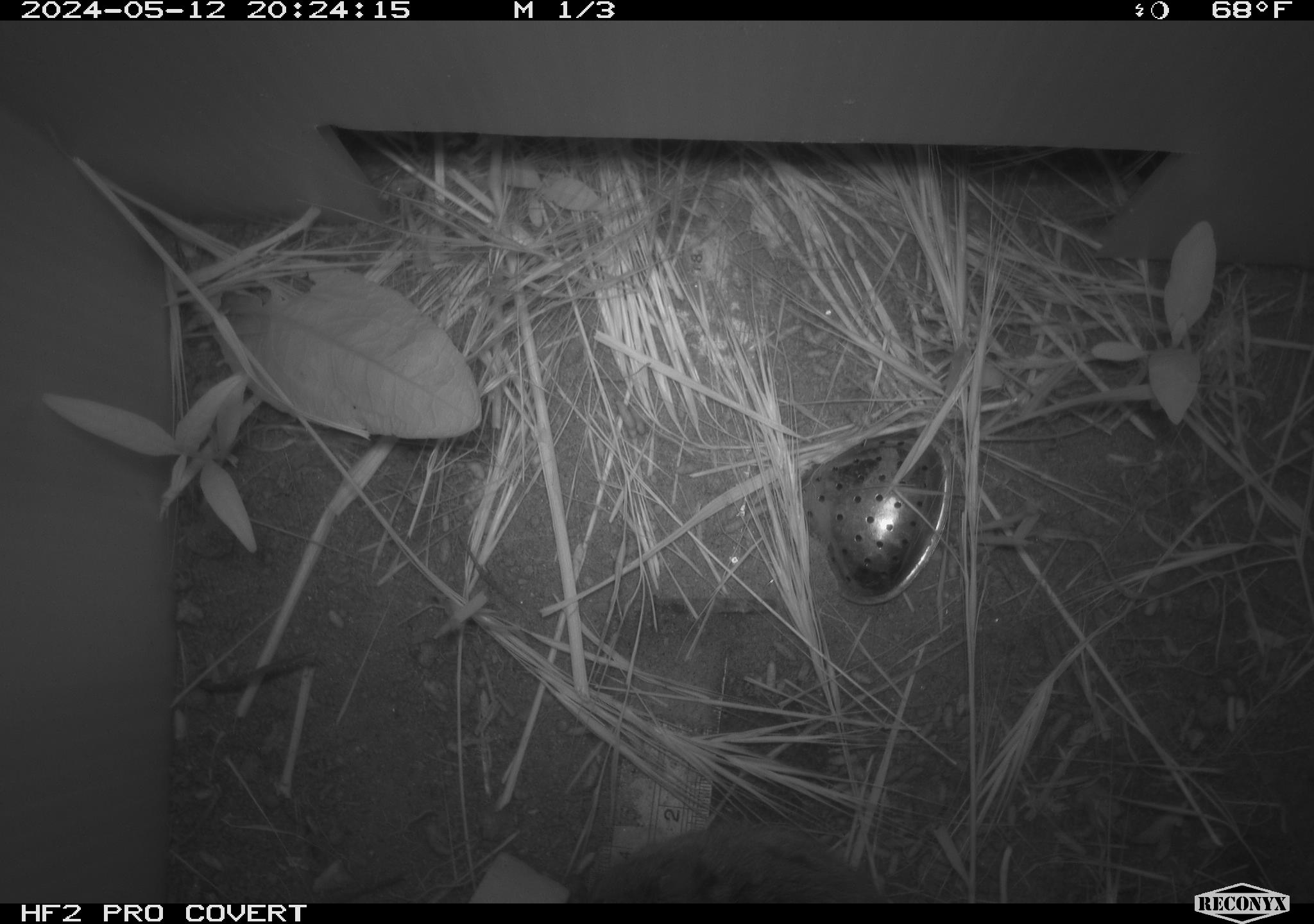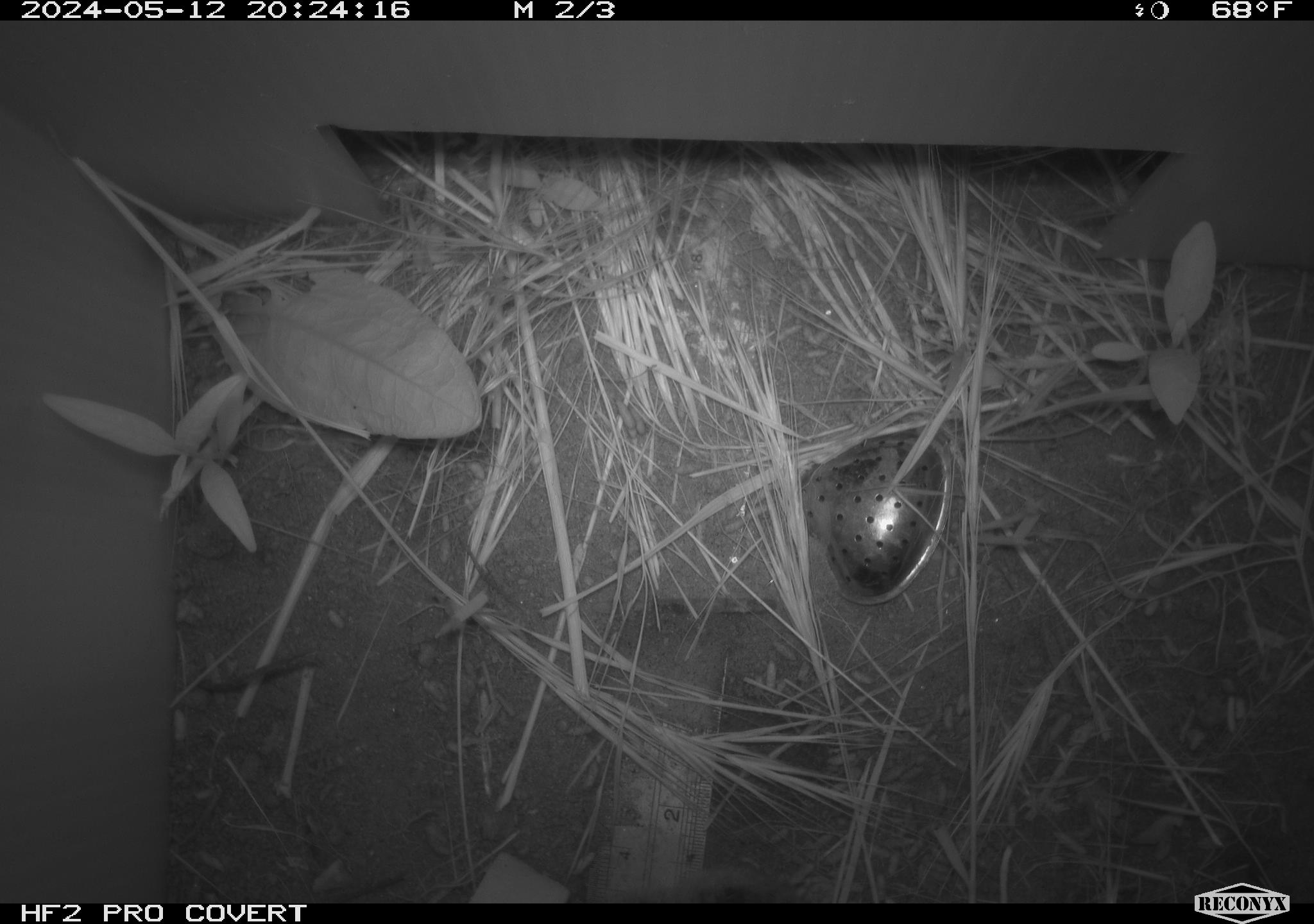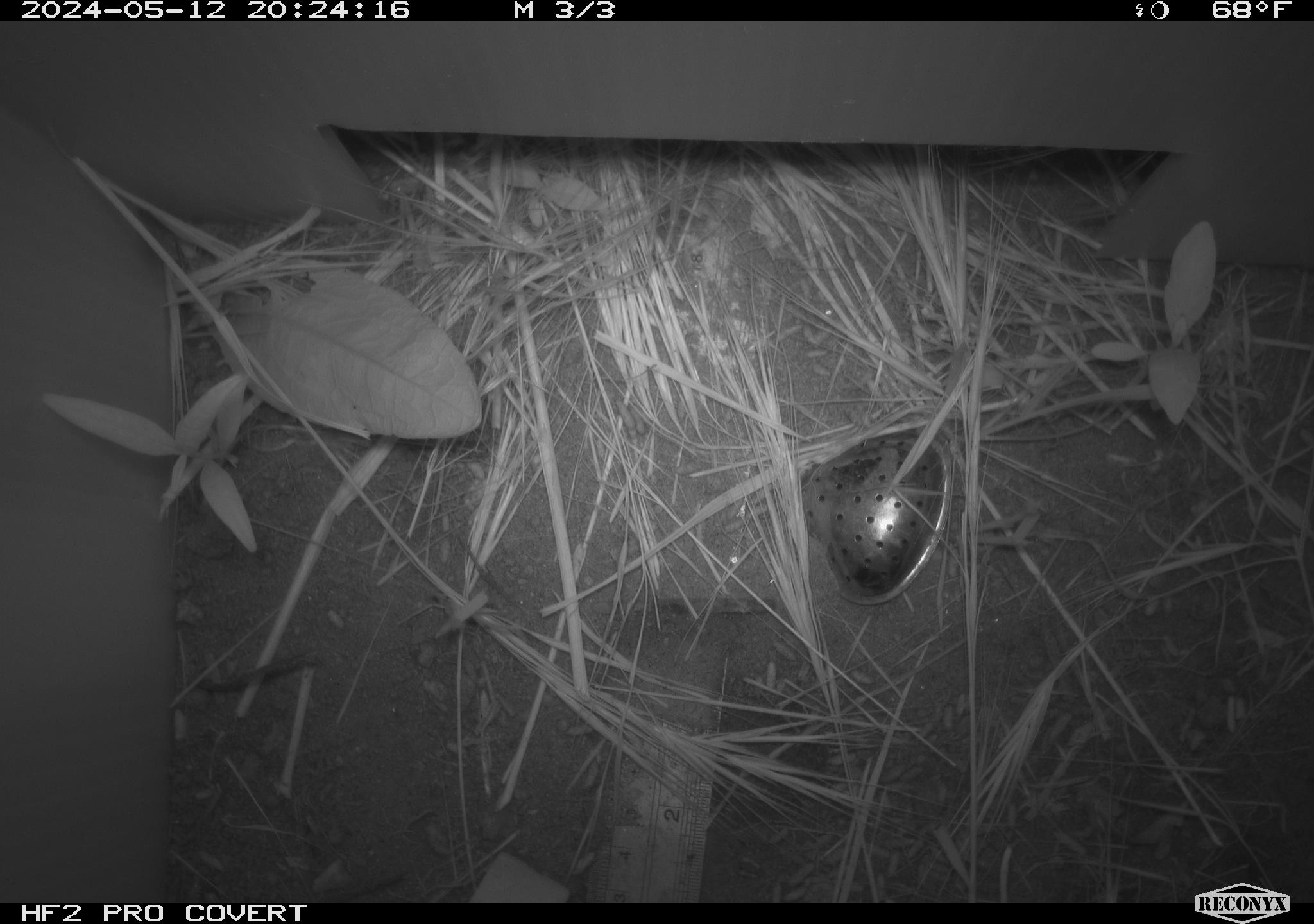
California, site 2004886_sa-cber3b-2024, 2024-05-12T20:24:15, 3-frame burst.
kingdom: Animalia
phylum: Chordata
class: Mammalia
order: Rodentia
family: Cricetidae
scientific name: Arvicolinae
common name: voles, lemmings, and muskrats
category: arvicolinae subfamily